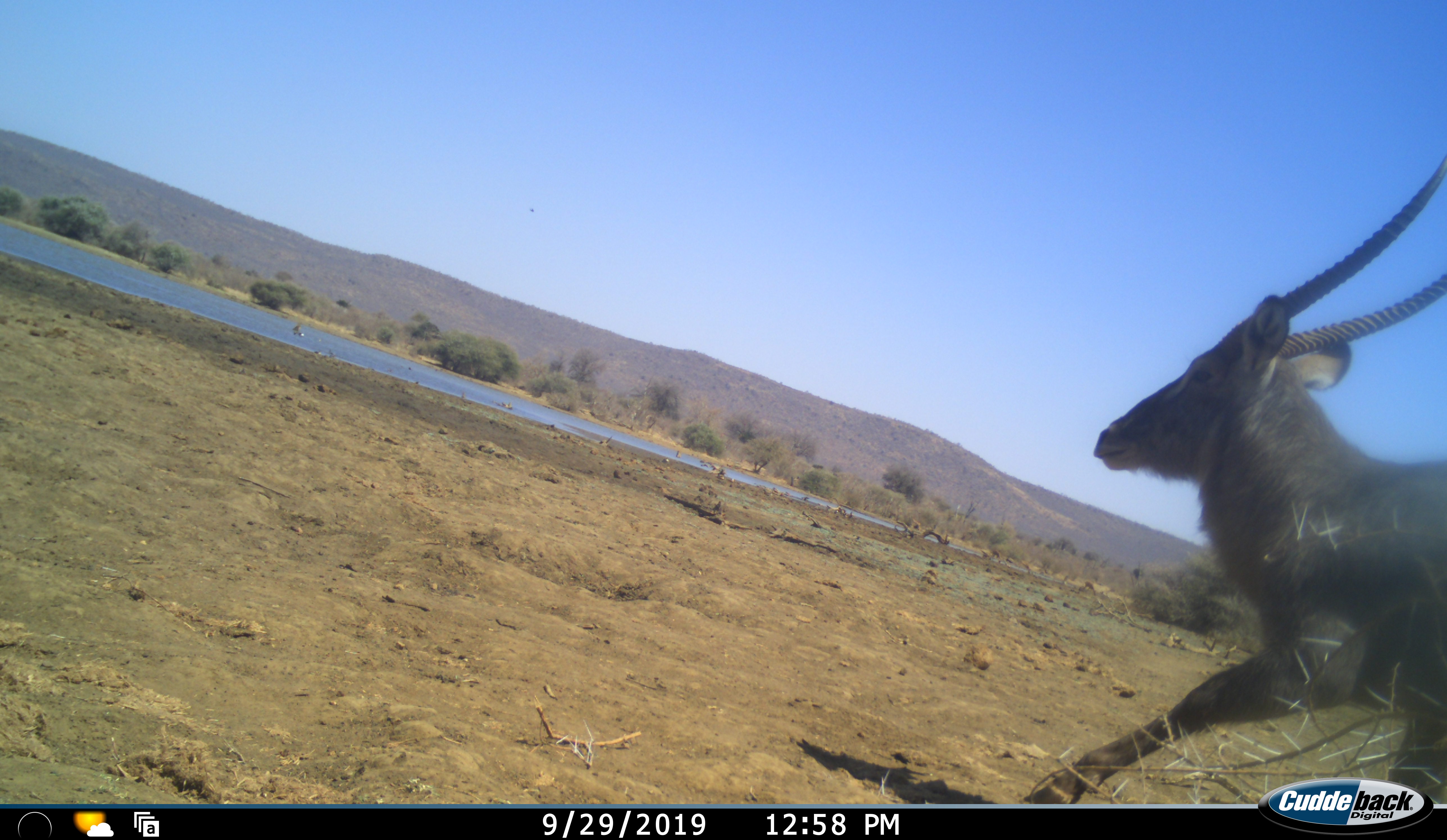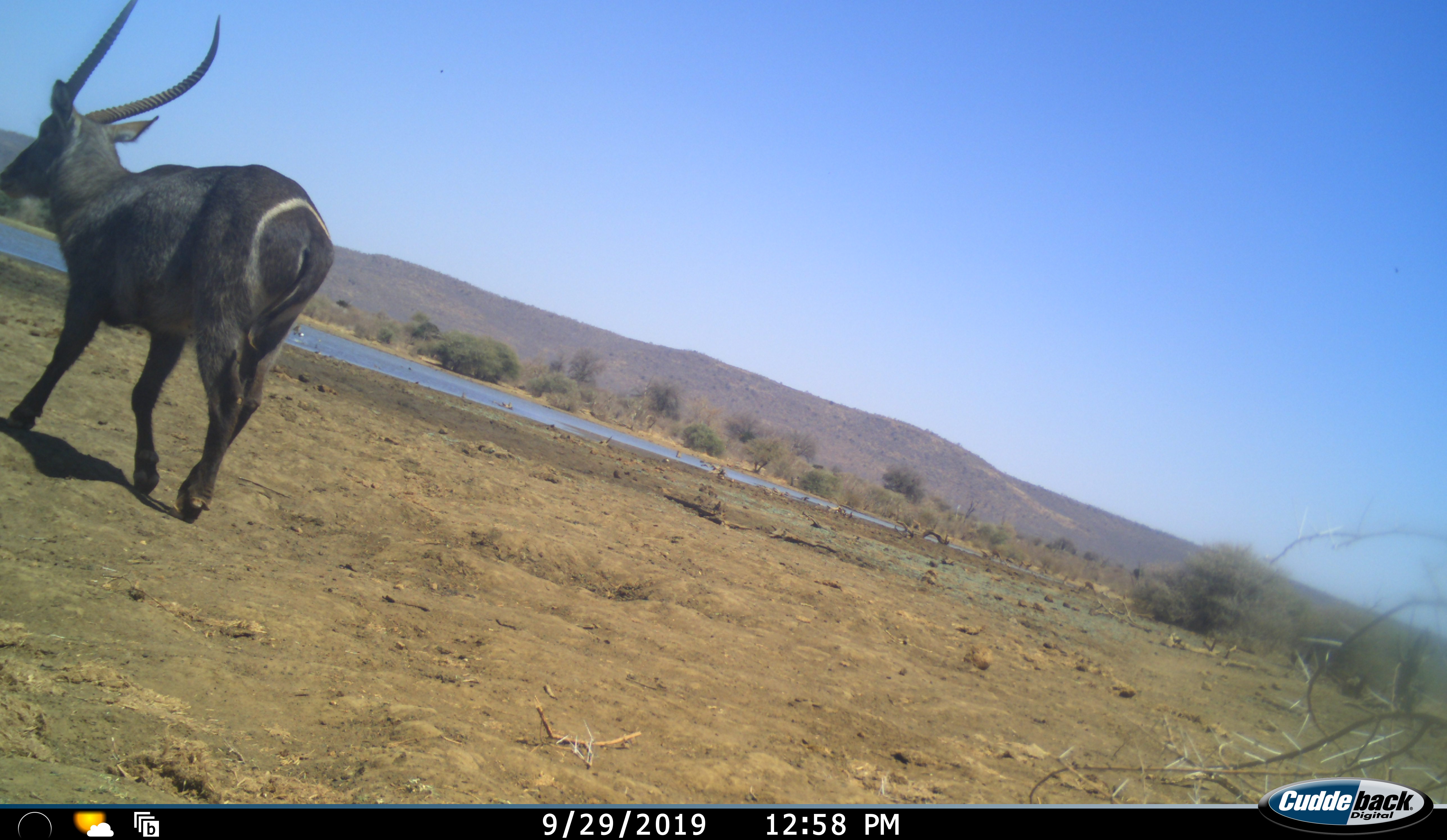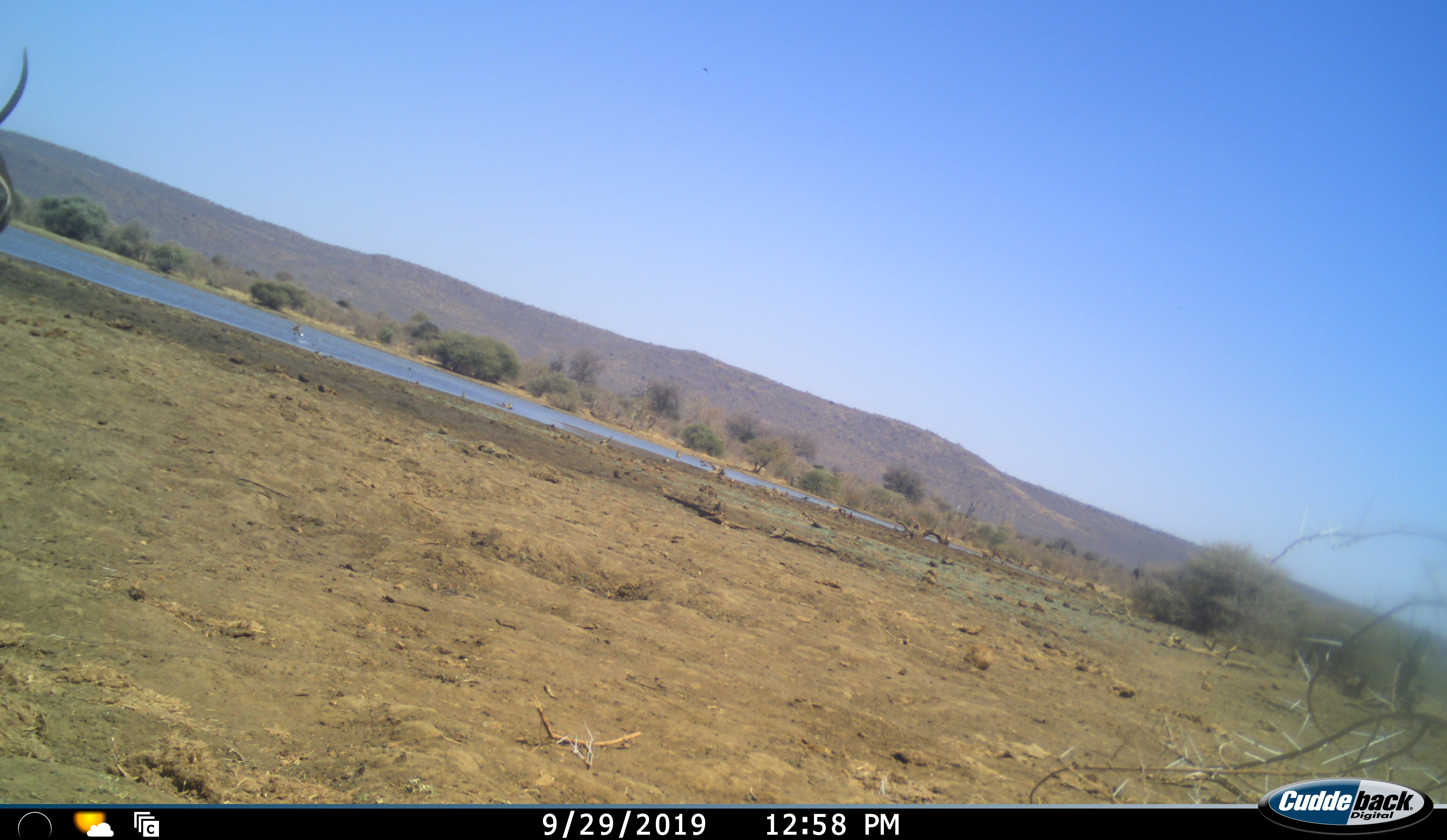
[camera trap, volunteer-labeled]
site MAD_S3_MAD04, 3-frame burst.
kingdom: Animalia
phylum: Chordata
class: Mammalia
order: Artiodactyla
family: Bovidae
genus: Kobus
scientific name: Kobus ellipsiprymnus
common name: waterbuck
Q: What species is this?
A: Waterbuck (Kobus ellipsiprymnus).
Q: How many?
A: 1.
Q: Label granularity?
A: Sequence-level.